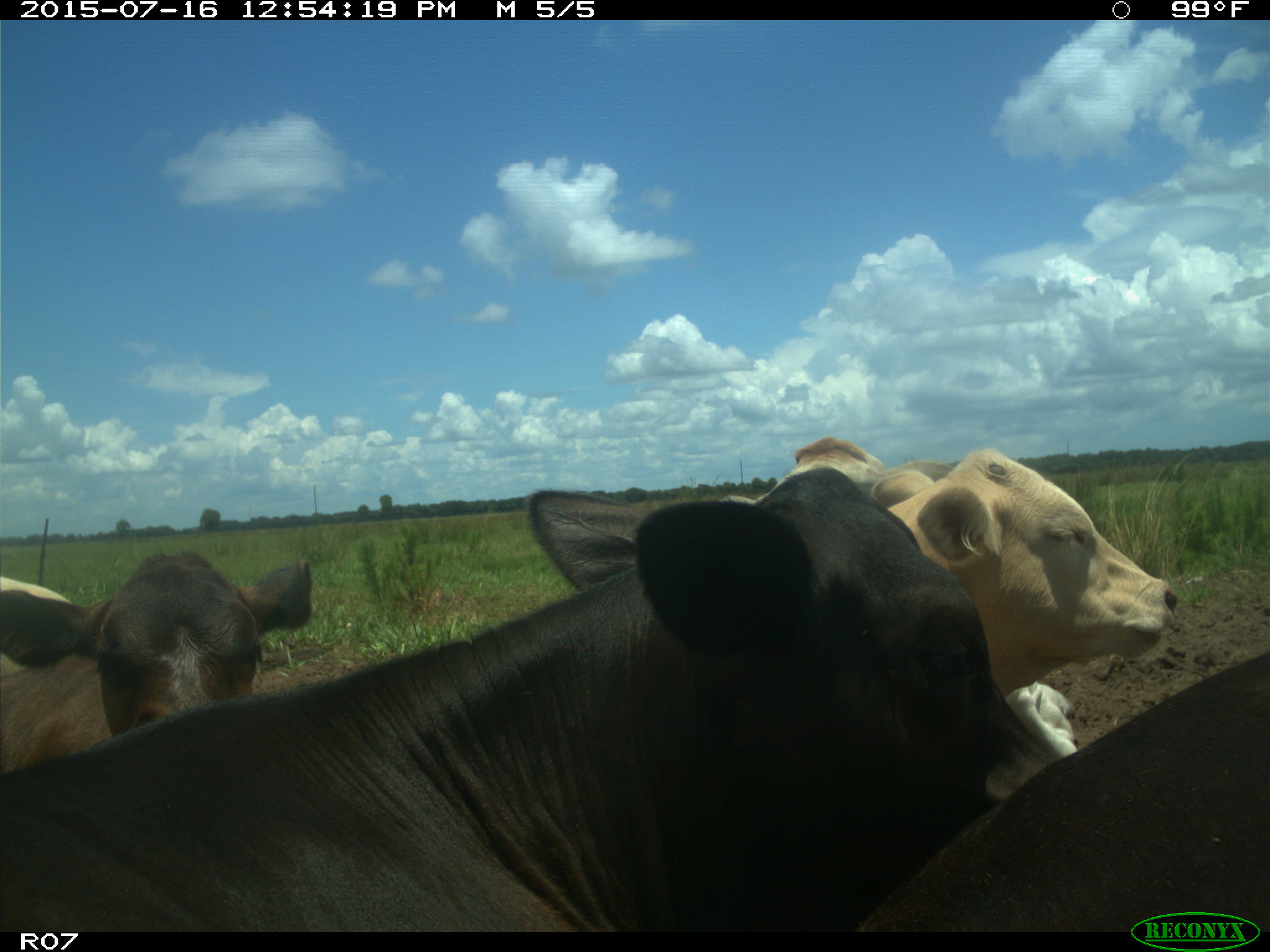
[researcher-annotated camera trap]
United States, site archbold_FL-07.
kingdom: Animalia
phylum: Chordata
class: Mammalia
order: Artiodactyla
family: Bovidae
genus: Bos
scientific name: Bos taurus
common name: domestic cow